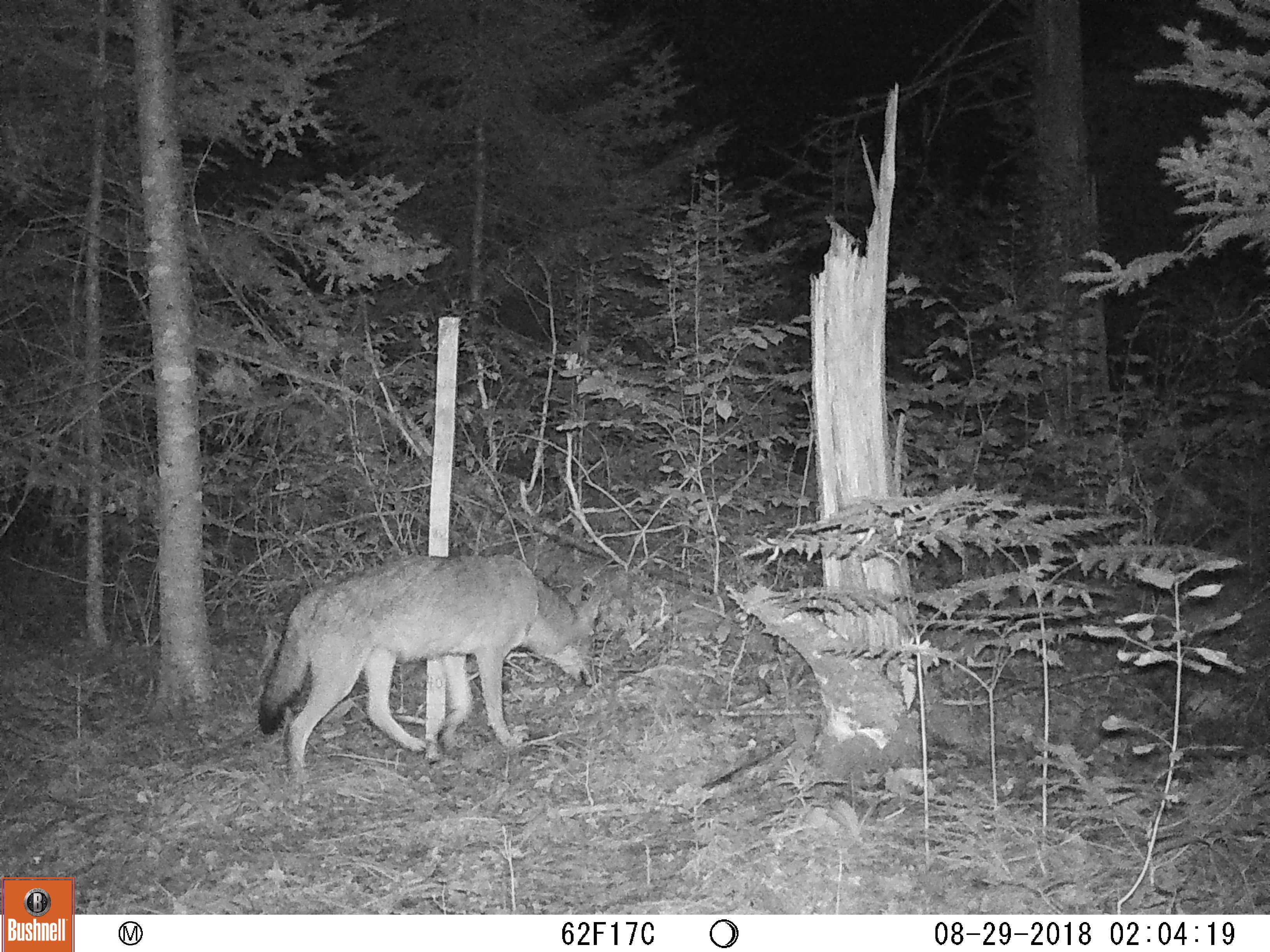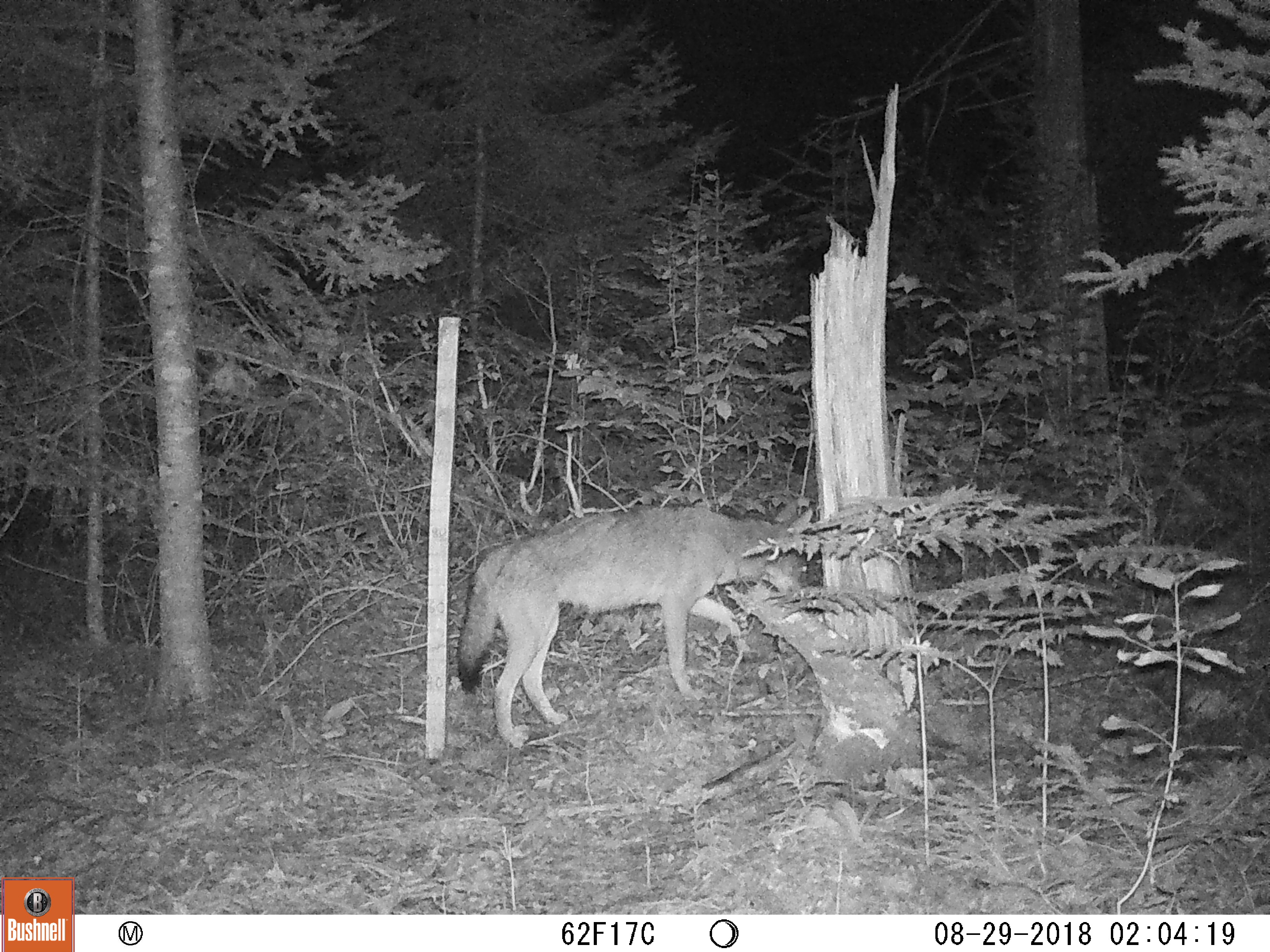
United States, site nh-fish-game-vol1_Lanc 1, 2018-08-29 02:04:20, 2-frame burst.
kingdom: Animalia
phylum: Chordata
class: Mammalia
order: Carnivora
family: Canidae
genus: Canis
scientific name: Canis latrans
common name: coyote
Coyote (Canis latrans).